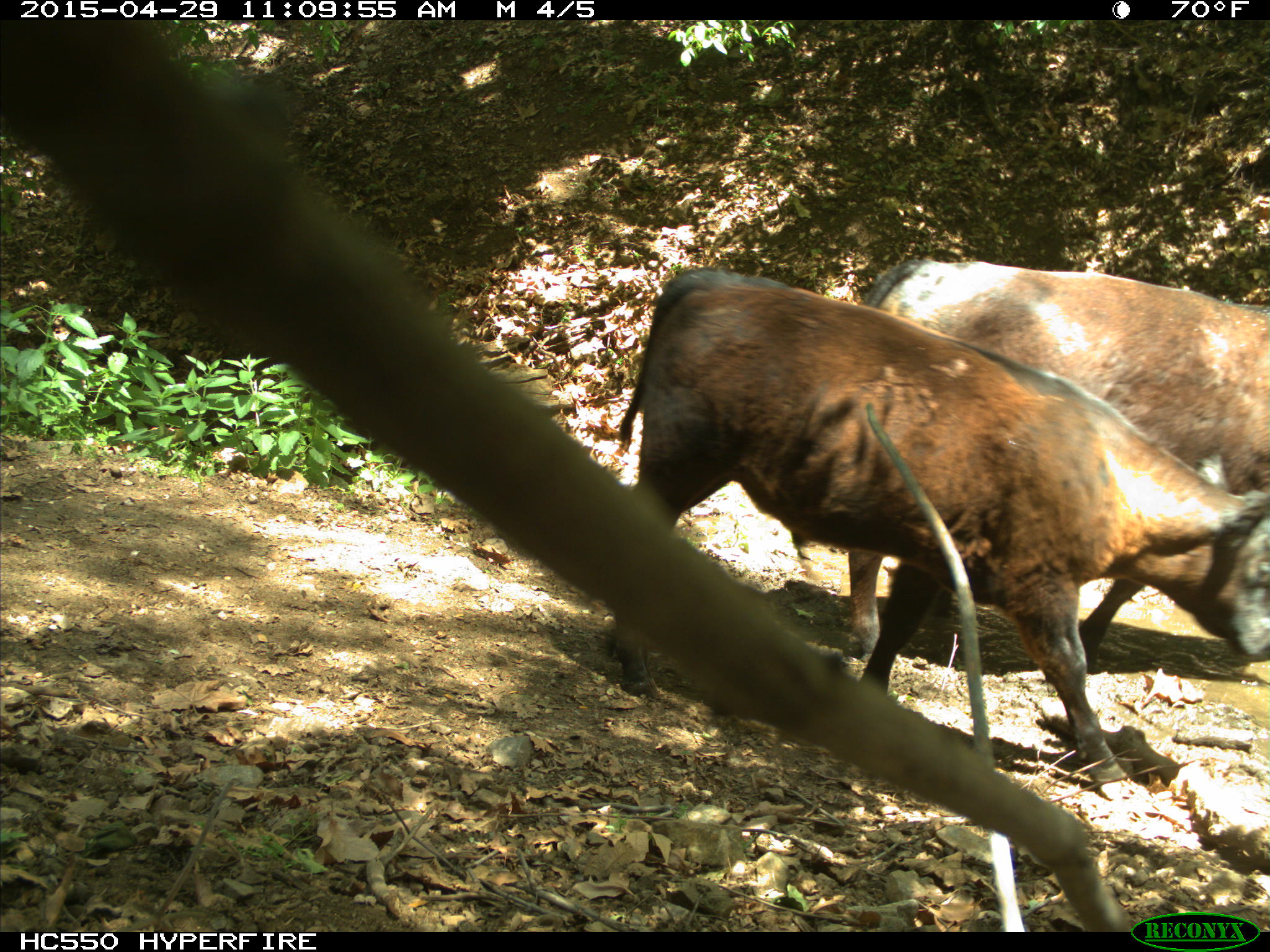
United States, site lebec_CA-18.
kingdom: Animalia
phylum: Chordata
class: Mammalia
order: Artiodactyla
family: Bovidae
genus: Bos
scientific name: Bos taurus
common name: domestic cow